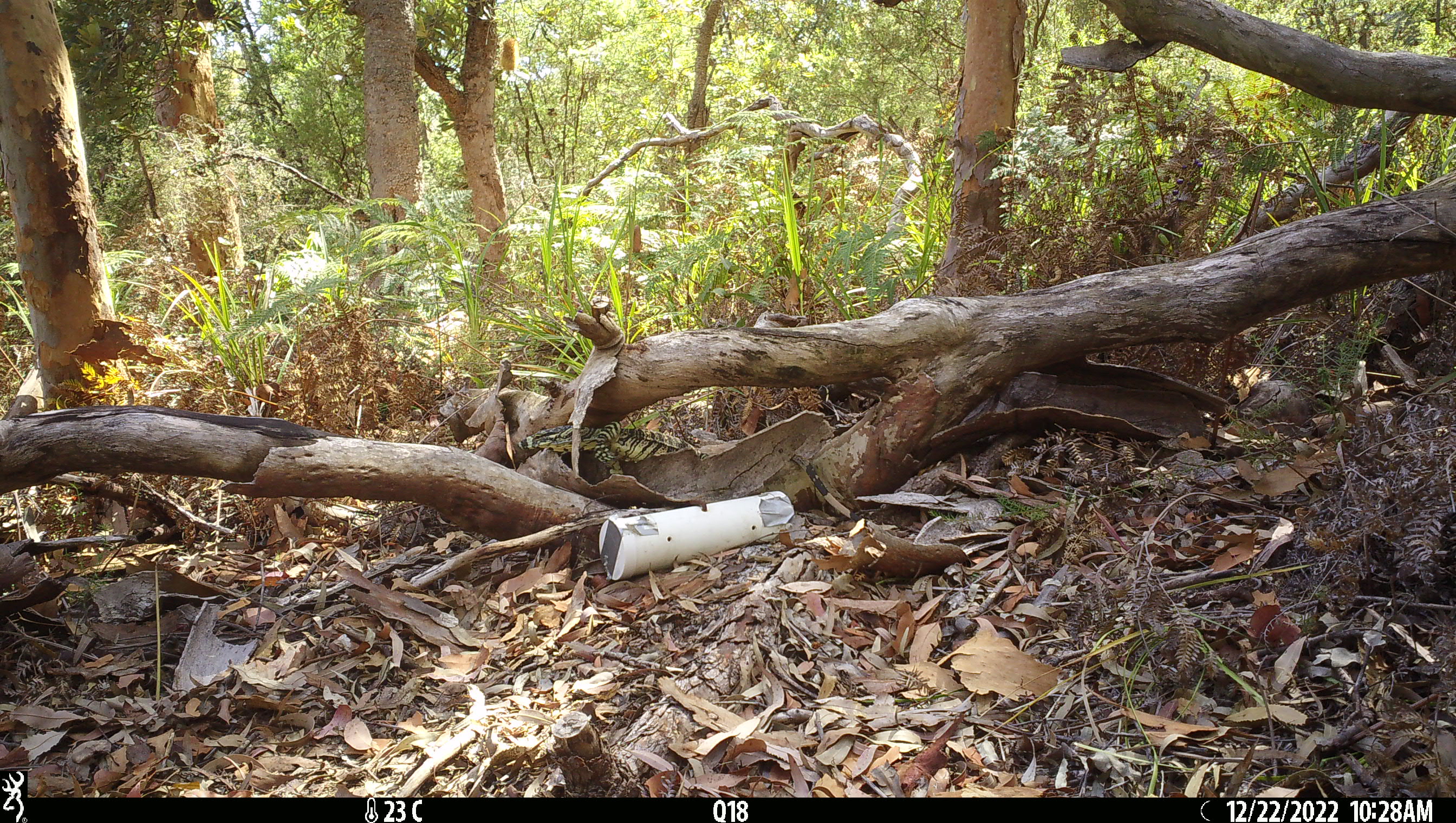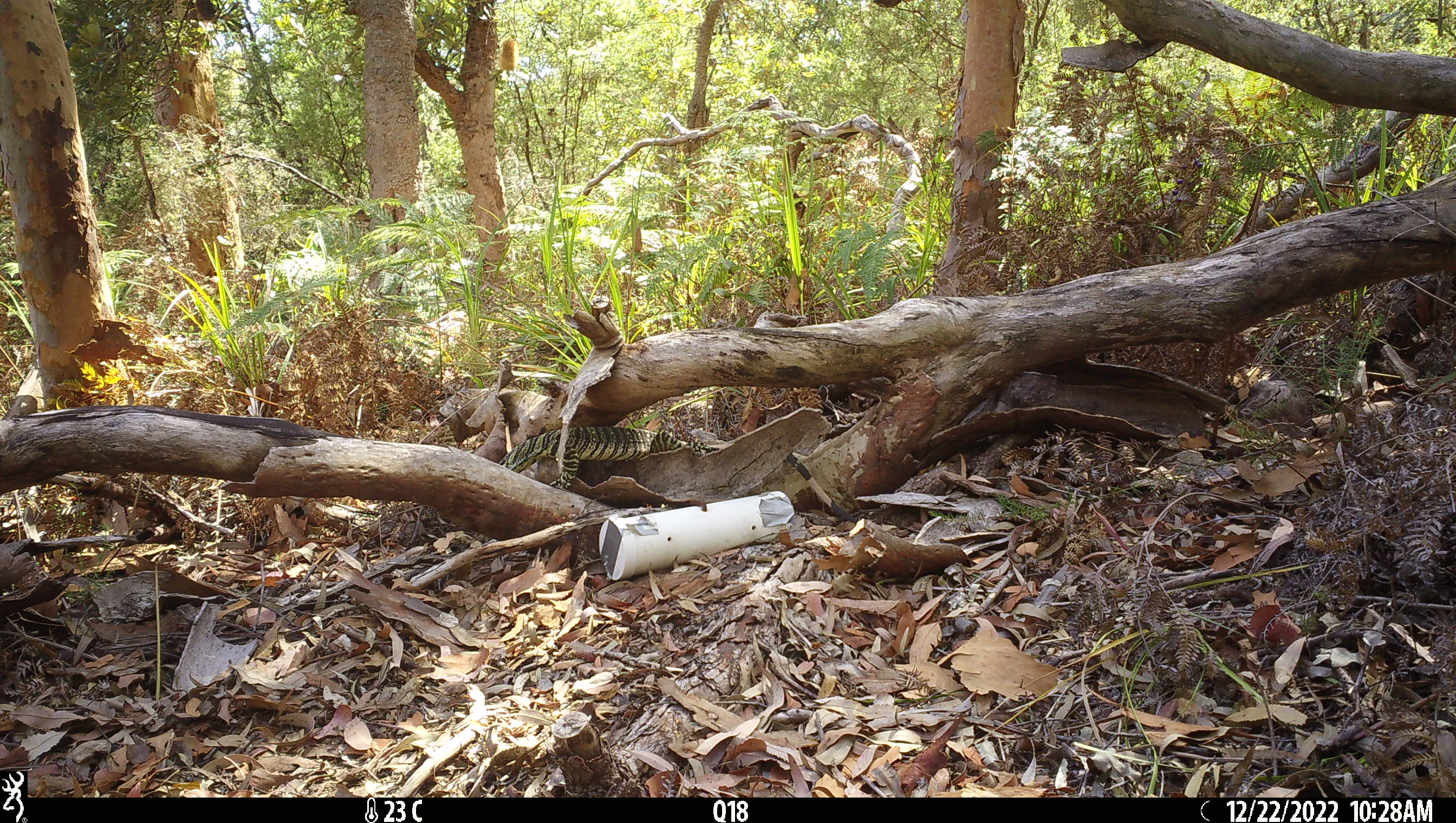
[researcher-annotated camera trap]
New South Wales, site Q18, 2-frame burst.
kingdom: Animalia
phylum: Chordata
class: Reptilia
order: Squamata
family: Varanidae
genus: Varanus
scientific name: Varanus varius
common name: lace monitor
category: goanna